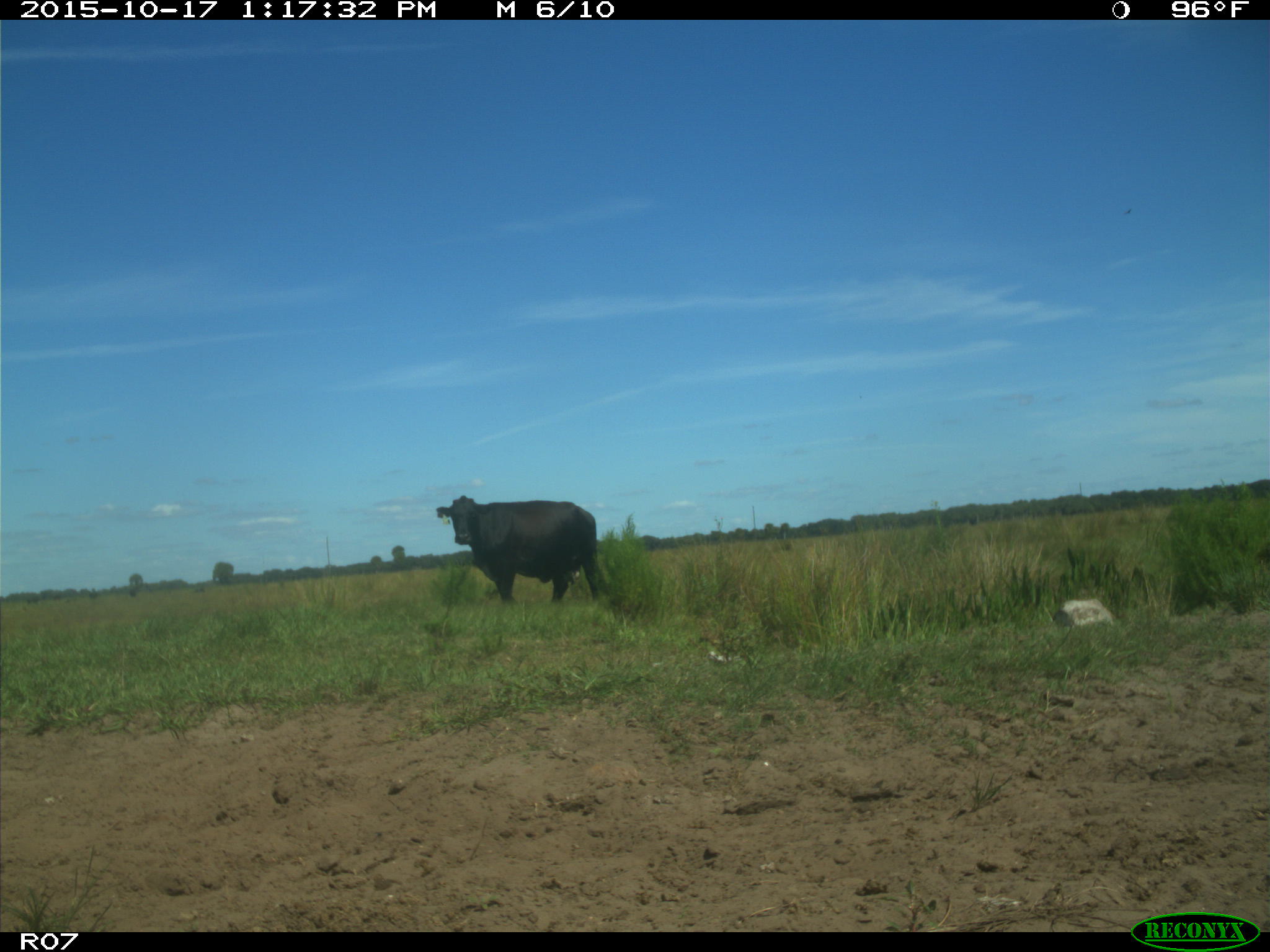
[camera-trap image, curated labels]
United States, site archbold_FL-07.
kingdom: Animalia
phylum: Chordata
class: Mammalia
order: Artiodactyla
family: Bovidae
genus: Bos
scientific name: Bos taurus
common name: domestic cow